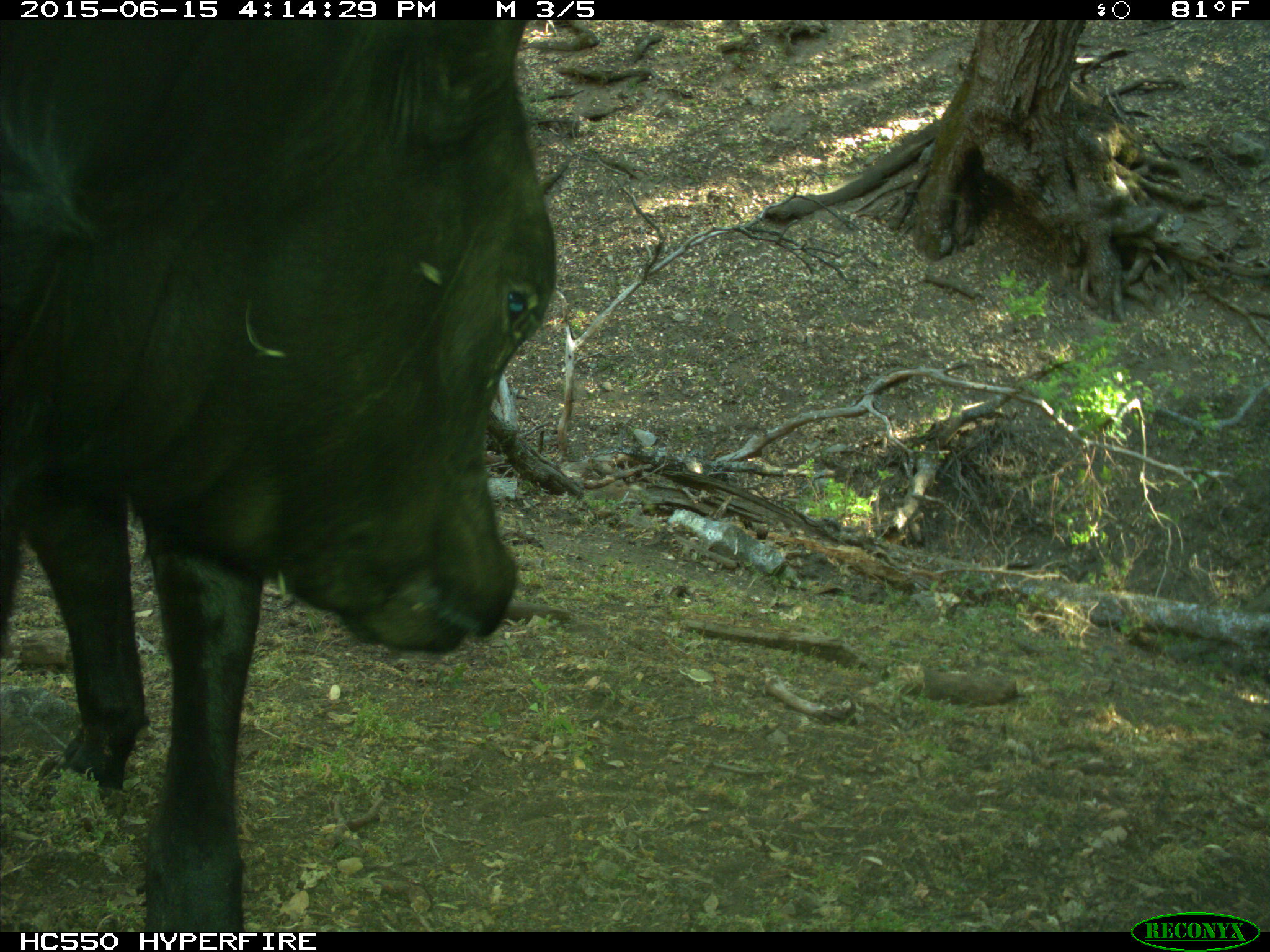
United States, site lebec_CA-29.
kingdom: Animalia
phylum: Chordata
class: Mammalia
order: Artiodactyla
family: Bovidae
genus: Bos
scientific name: Bos taurus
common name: domestic cow